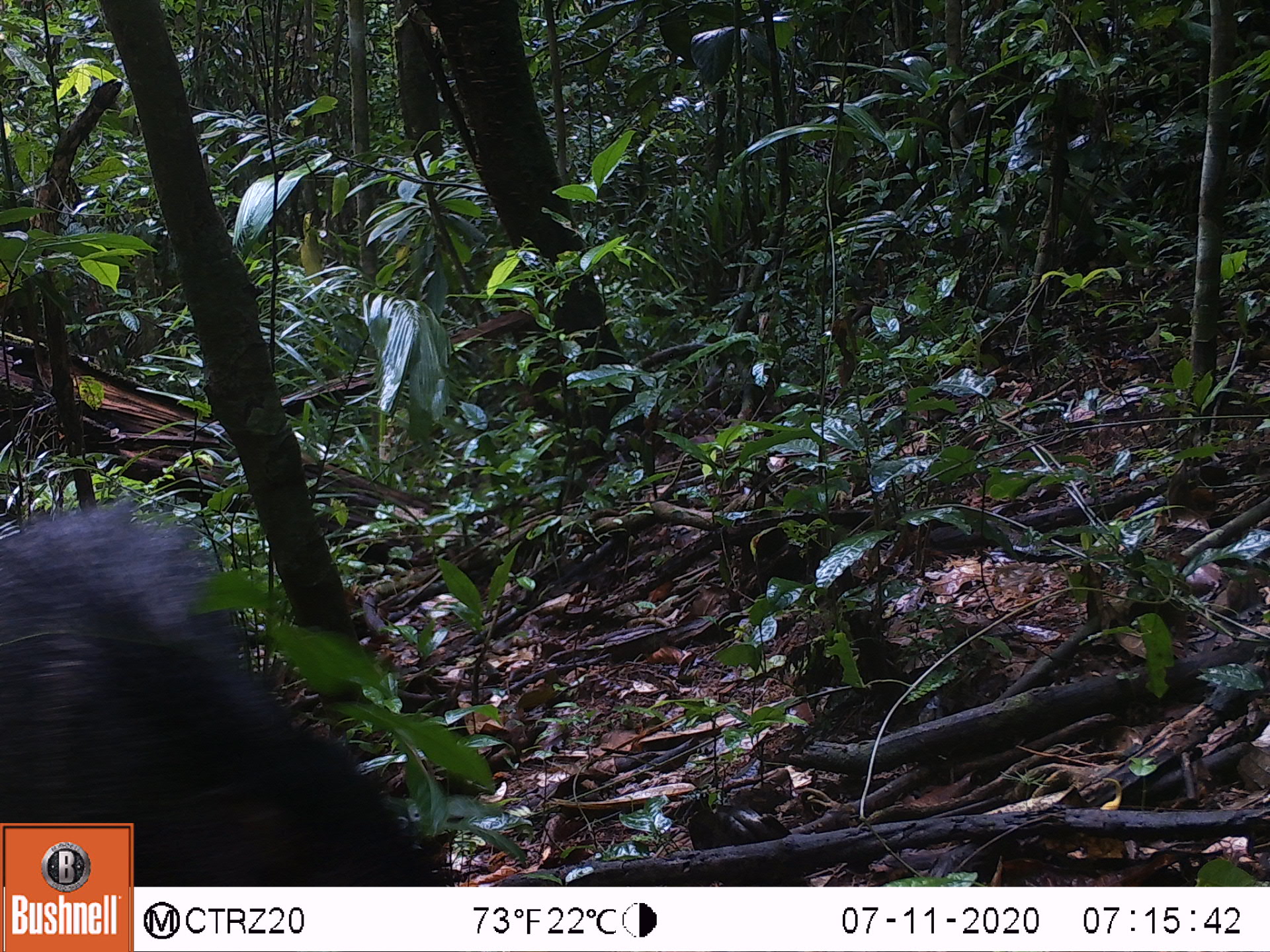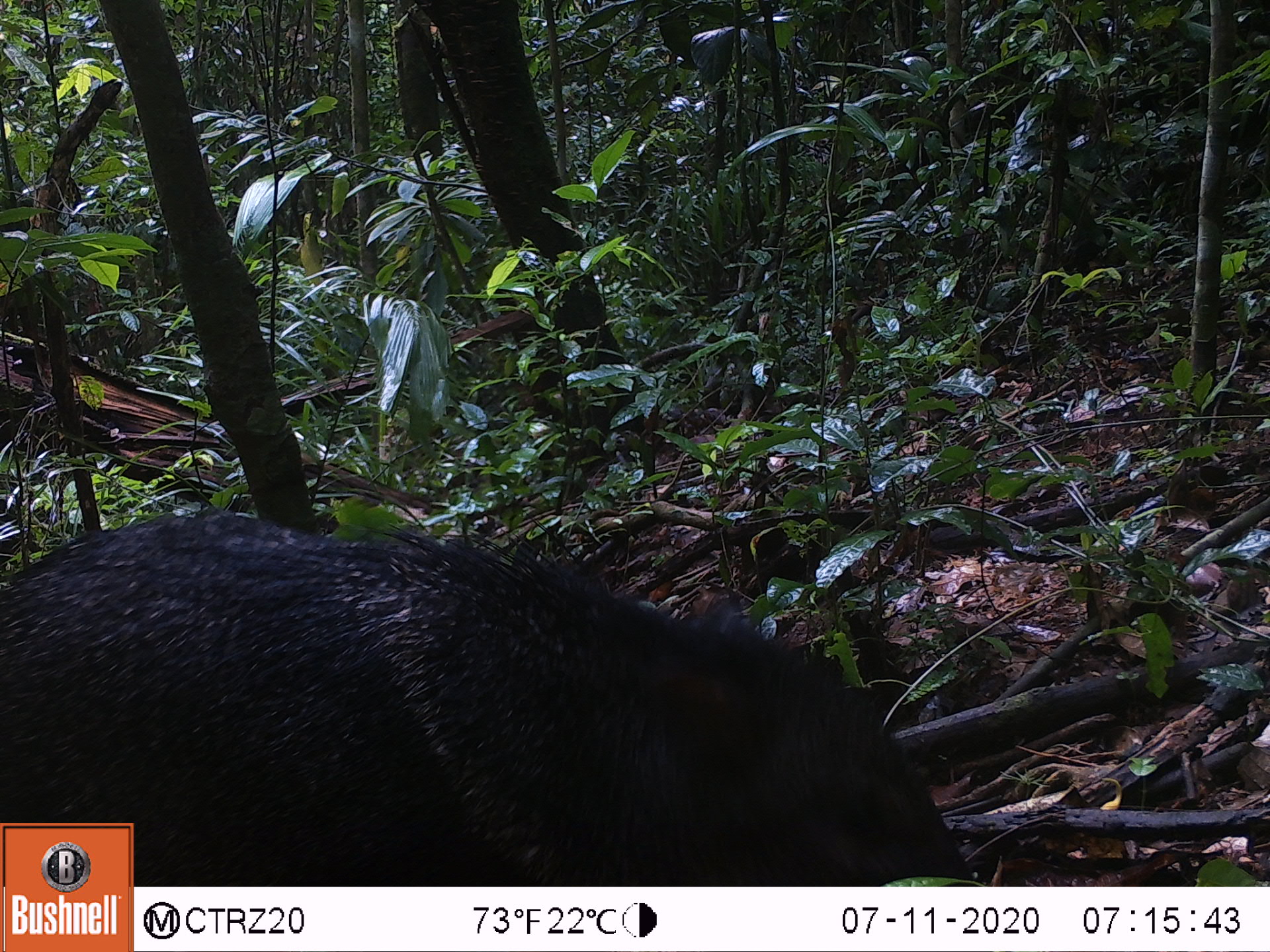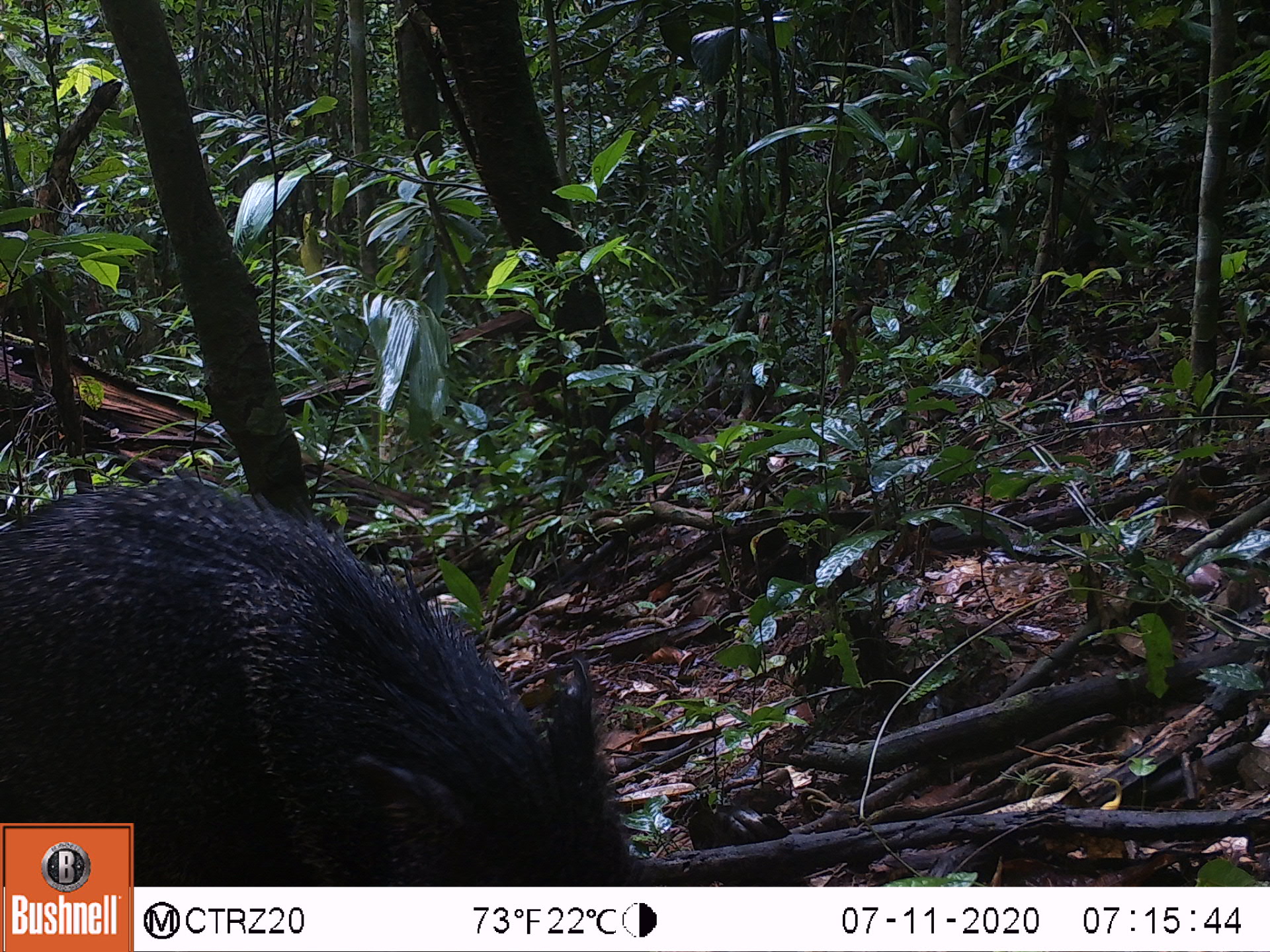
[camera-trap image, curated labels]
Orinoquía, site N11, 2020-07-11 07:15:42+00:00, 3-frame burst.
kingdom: Animalia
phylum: Chordata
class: Mammalia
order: Artiodactyla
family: Tayassuidae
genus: Pecari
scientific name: Pecari tajacu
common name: collared peccary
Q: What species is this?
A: Collared peccary (Pecari tajacu).